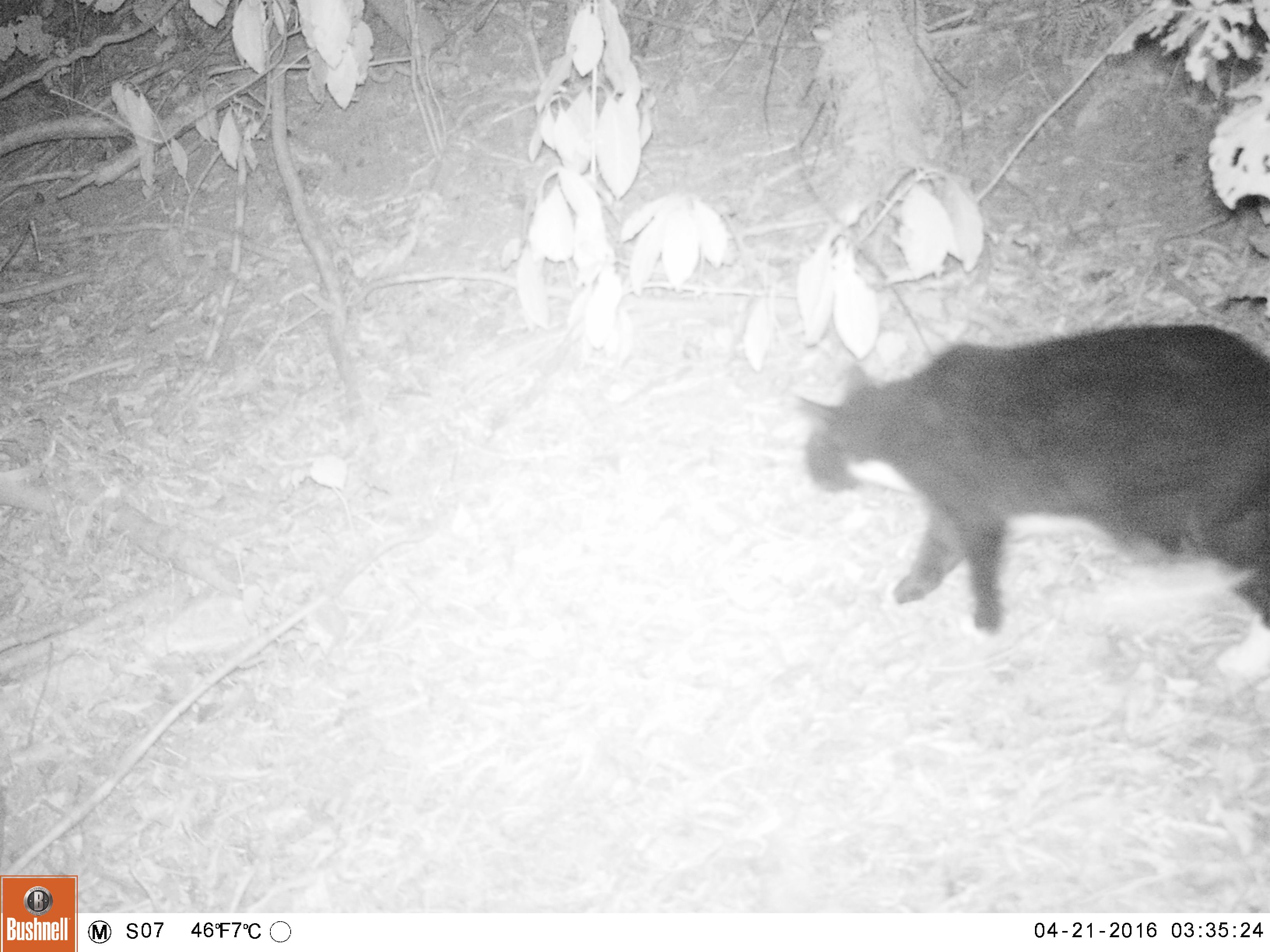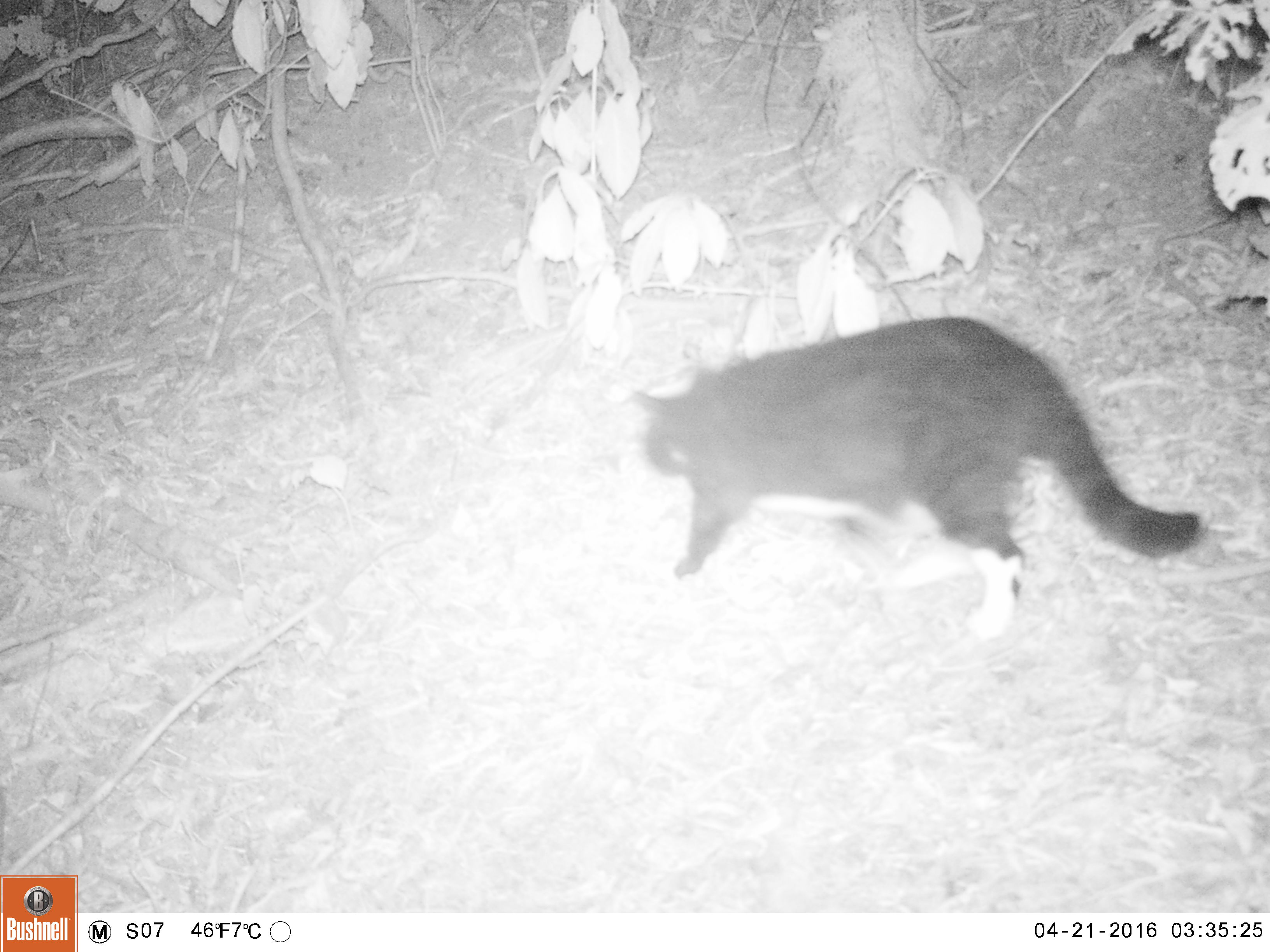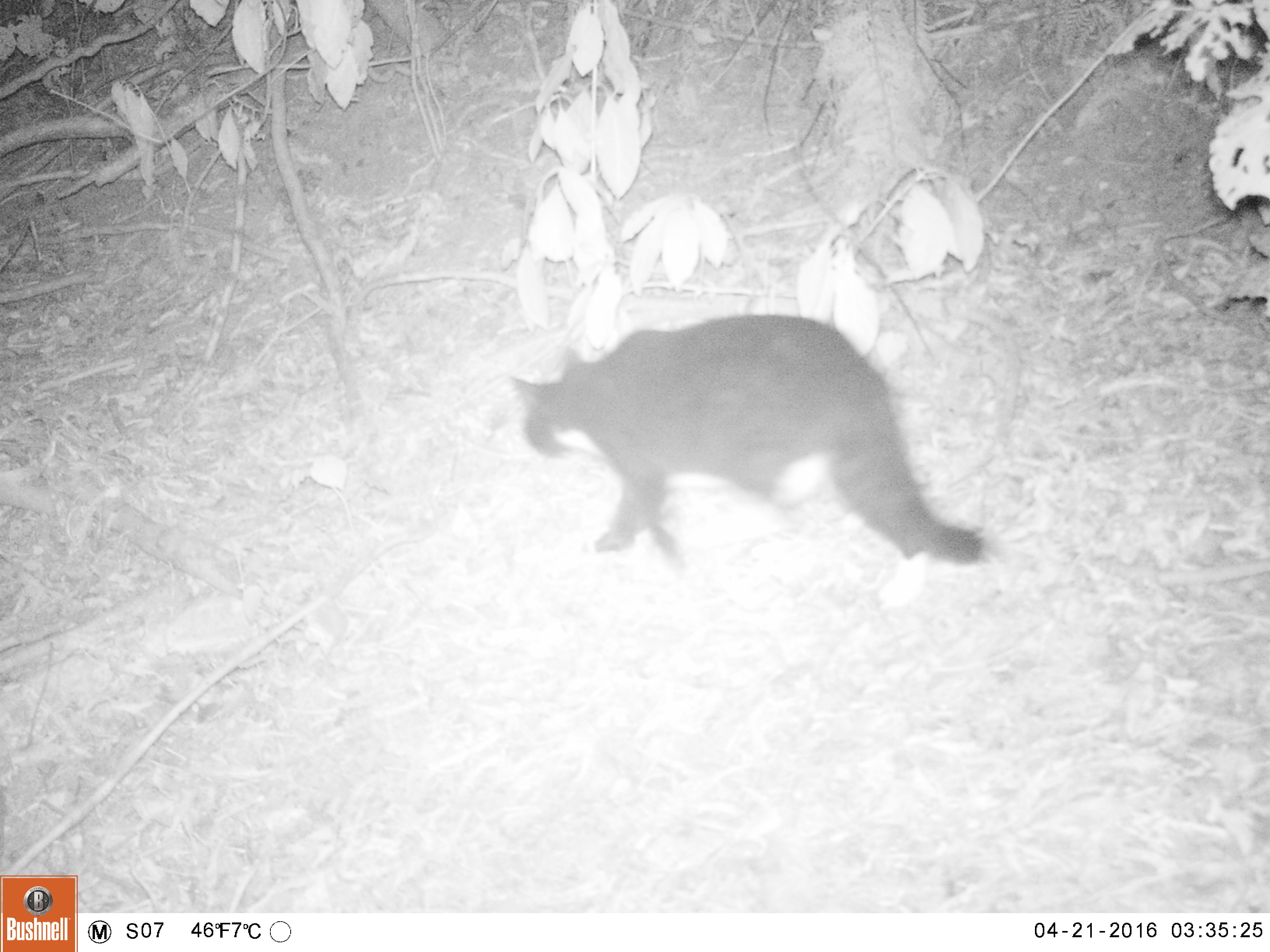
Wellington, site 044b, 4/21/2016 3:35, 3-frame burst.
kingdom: Animalia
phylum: Chordata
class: Mammalia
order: Carnivora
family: Felidae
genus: Felis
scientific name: Felis catus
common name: cat